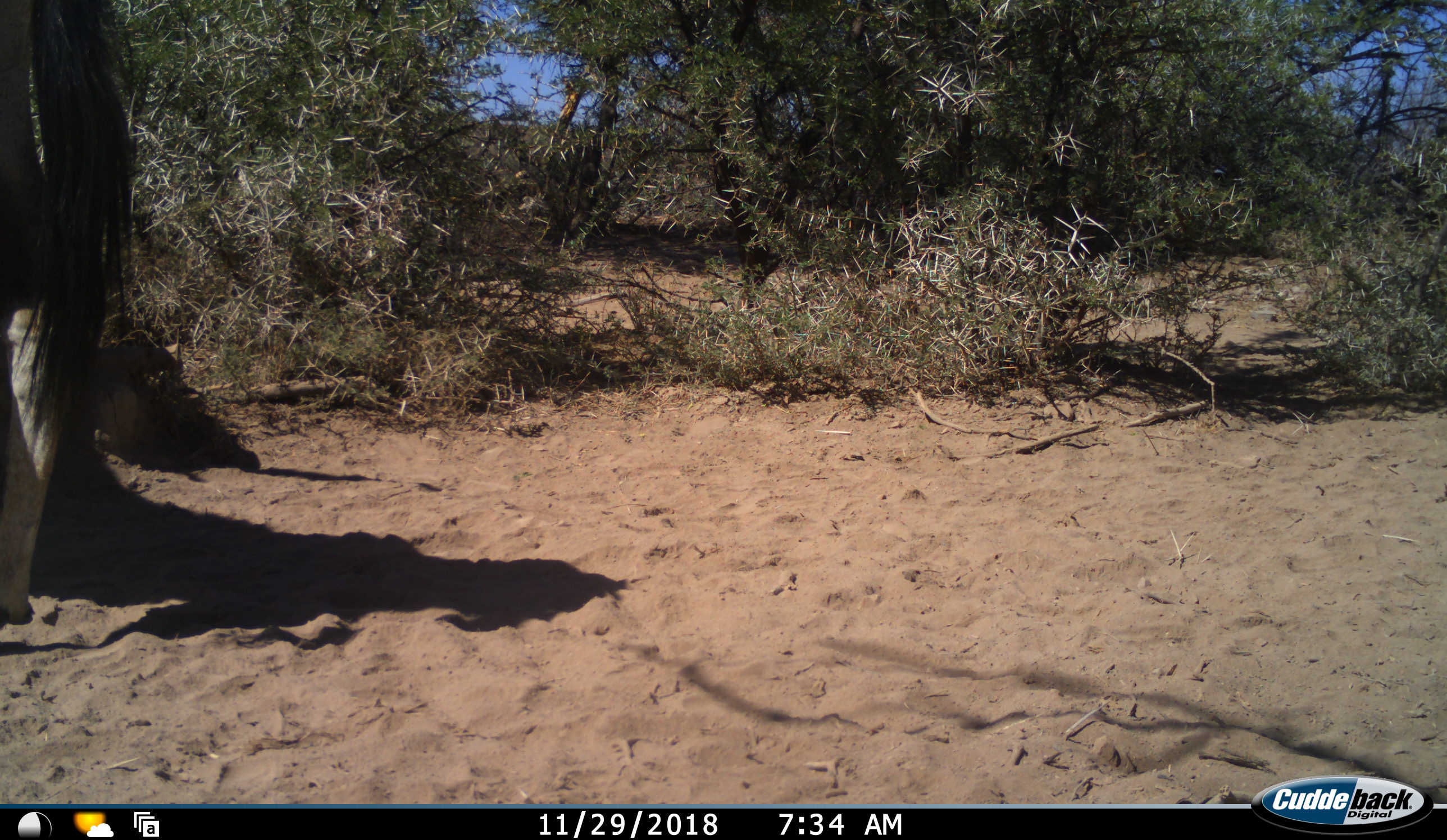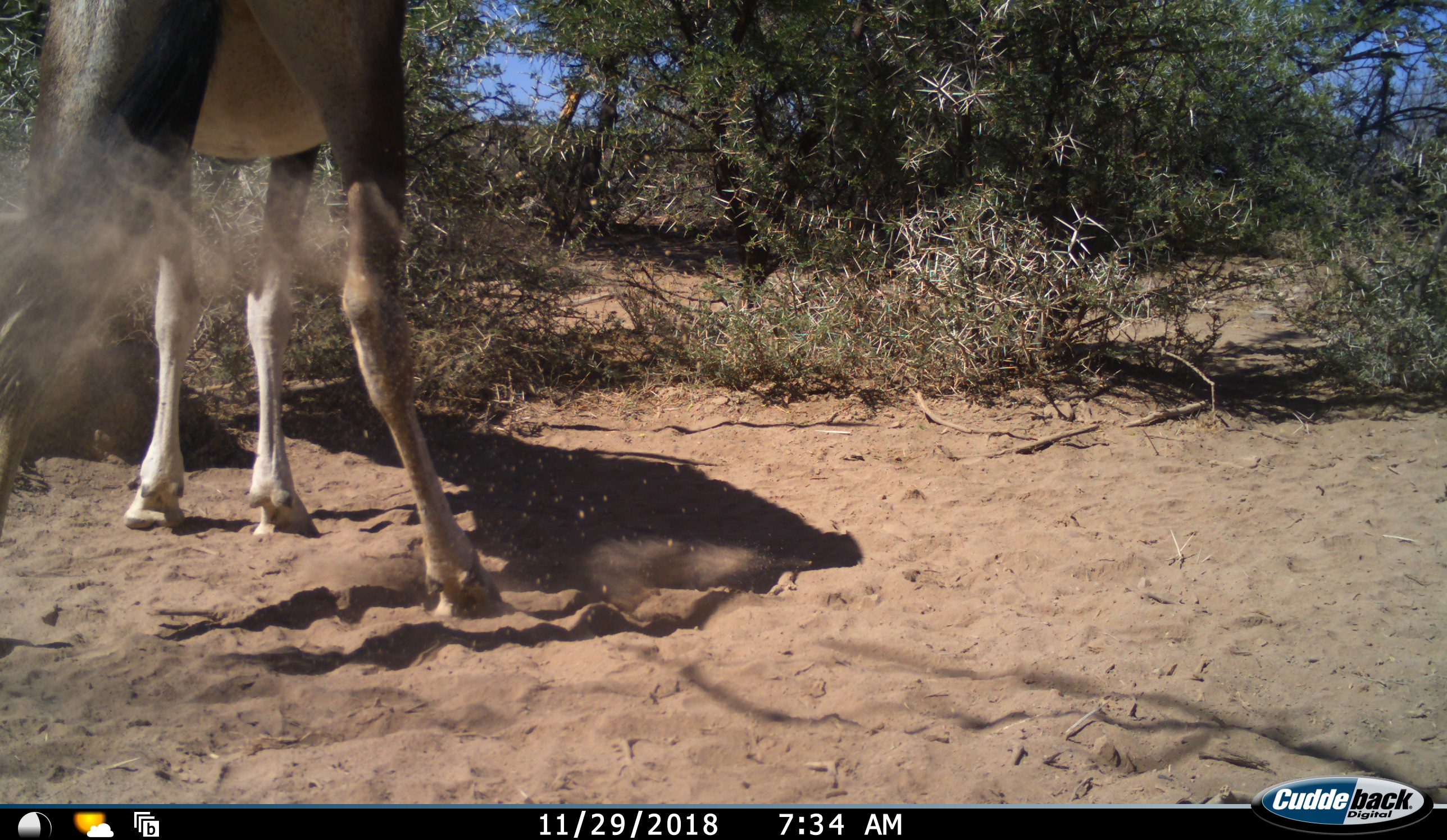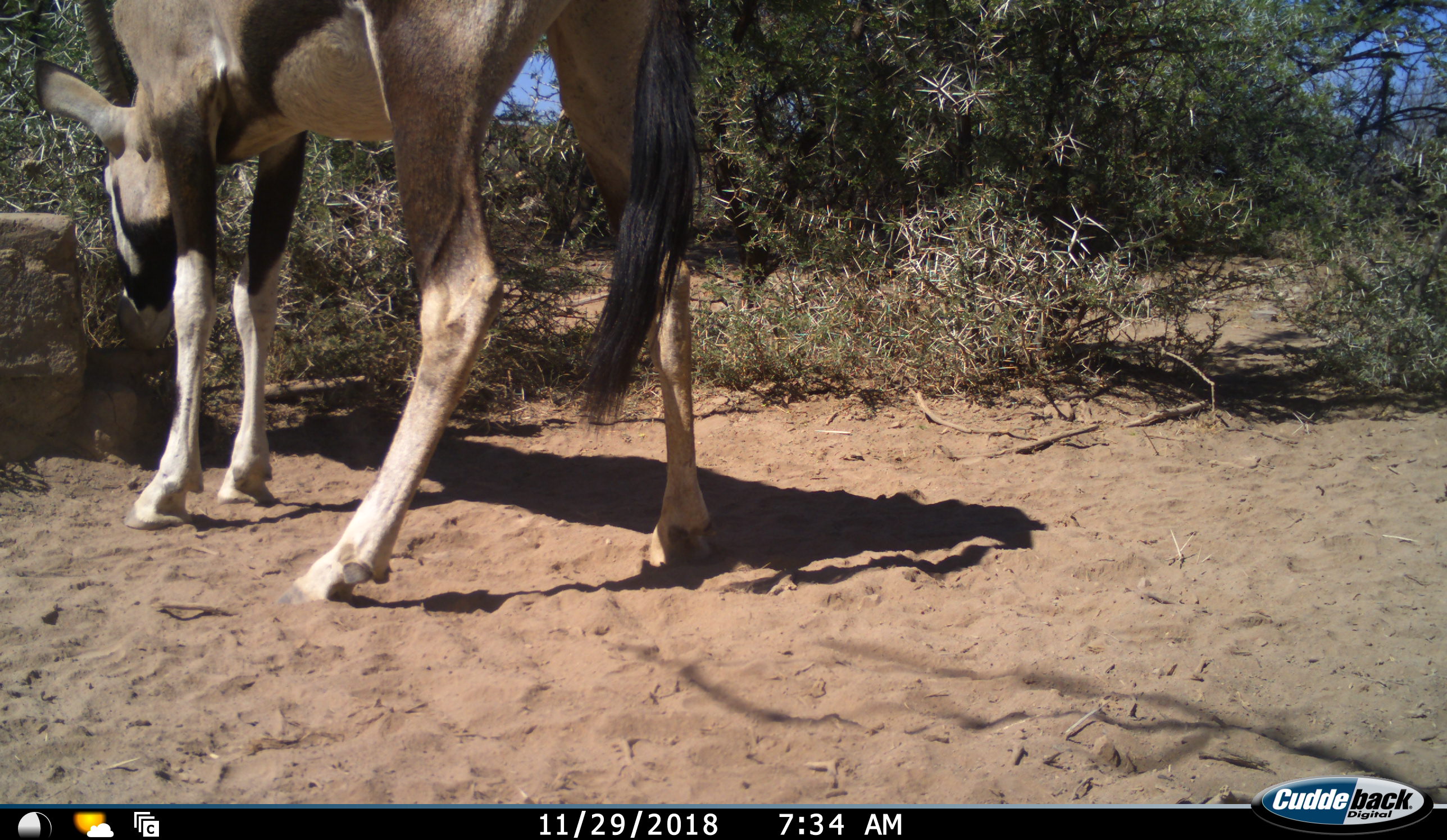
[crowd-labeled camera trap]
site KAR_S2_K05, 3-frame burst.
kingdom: Animalia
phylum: Chordata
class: Mammalia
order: Artiodactyla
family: Bovidae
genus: Oryx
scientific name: Oryx gazella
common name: gemsbok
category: oryx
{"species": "oryx (gemsbok) (Oryx gazella)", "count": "1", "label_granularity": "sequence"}